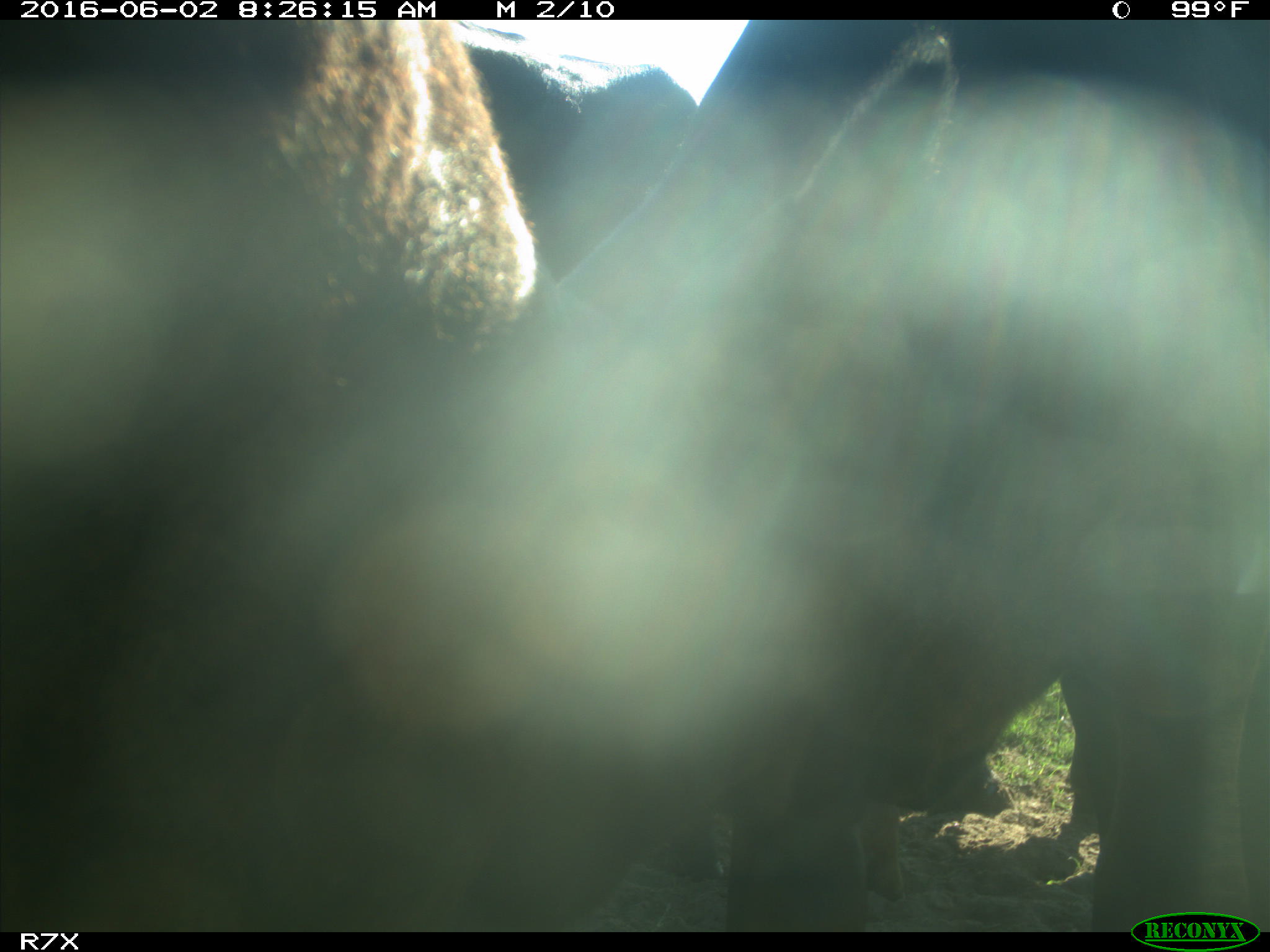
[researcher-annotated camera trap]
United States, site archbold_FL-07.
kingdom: Animalia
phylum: Chordata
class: Mammalia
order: Artiodactyla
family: Bovidae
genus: Bos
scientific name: Bos taurus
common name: domestic cow